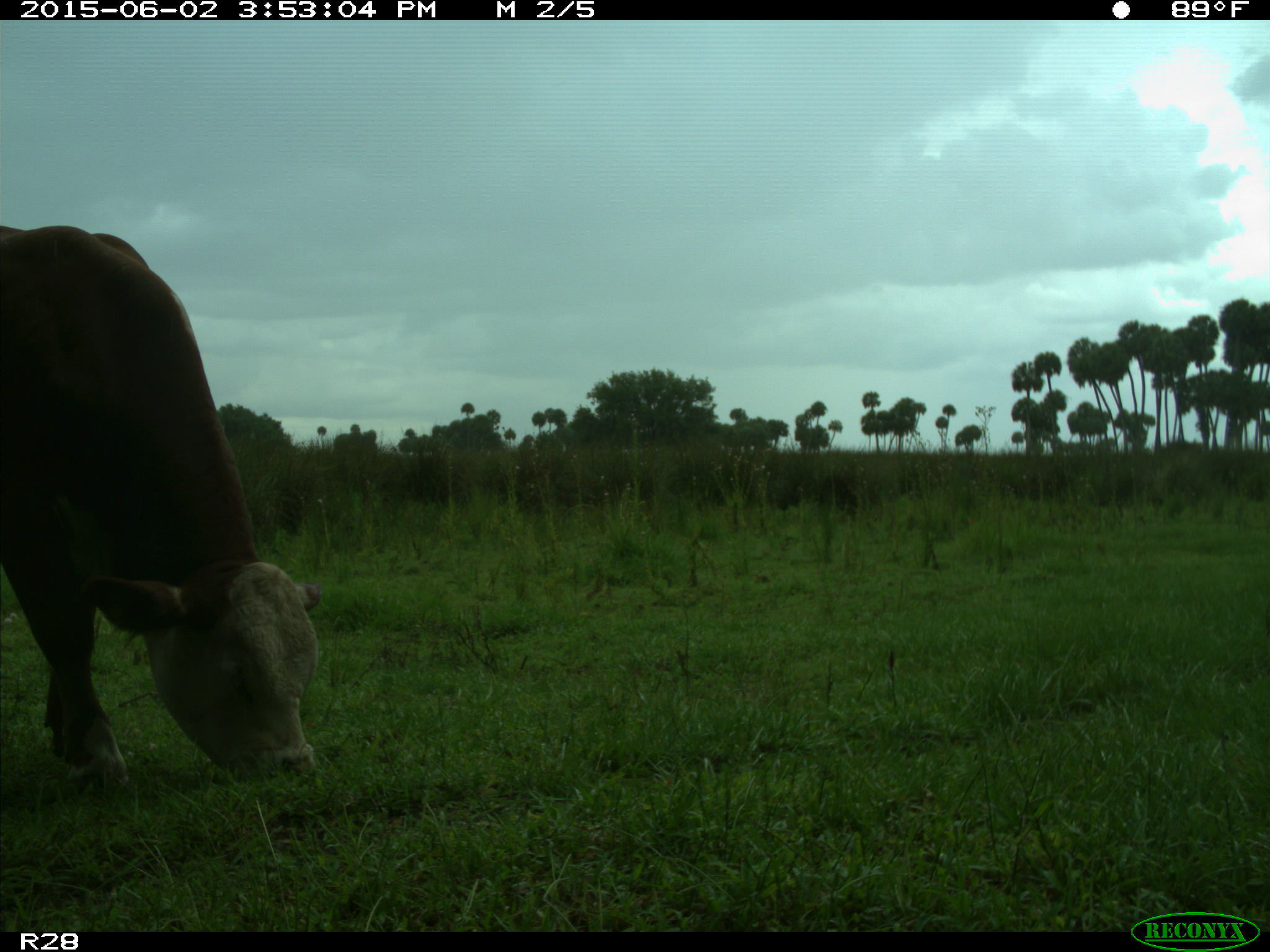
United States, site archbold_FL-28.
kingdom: Animalia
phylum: Chordata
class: Mammalia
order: Artiodactyla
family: Bovidae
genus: Bos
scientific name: Bos taurus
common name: domestic cow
Bos taurus (domestic cow).